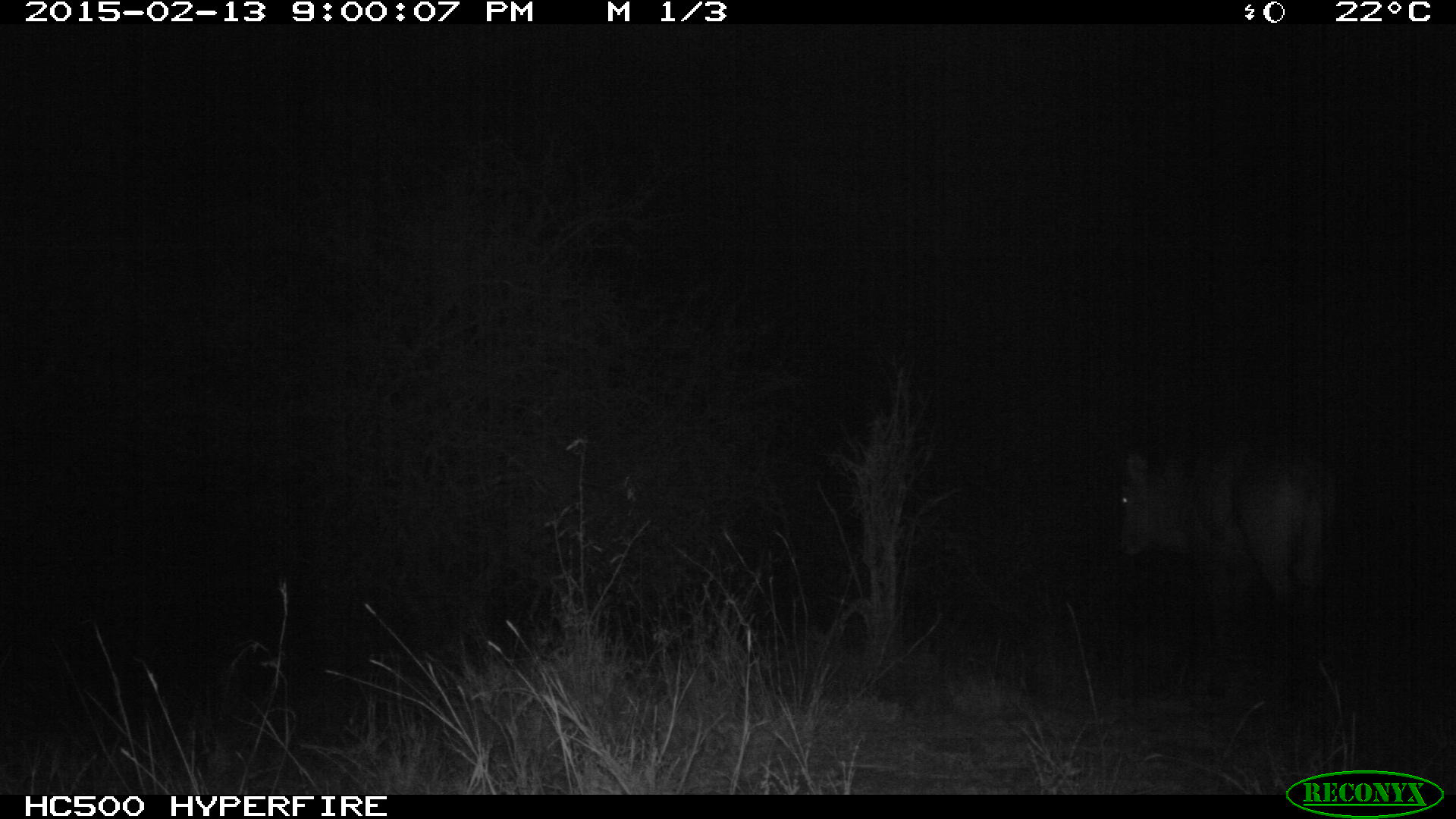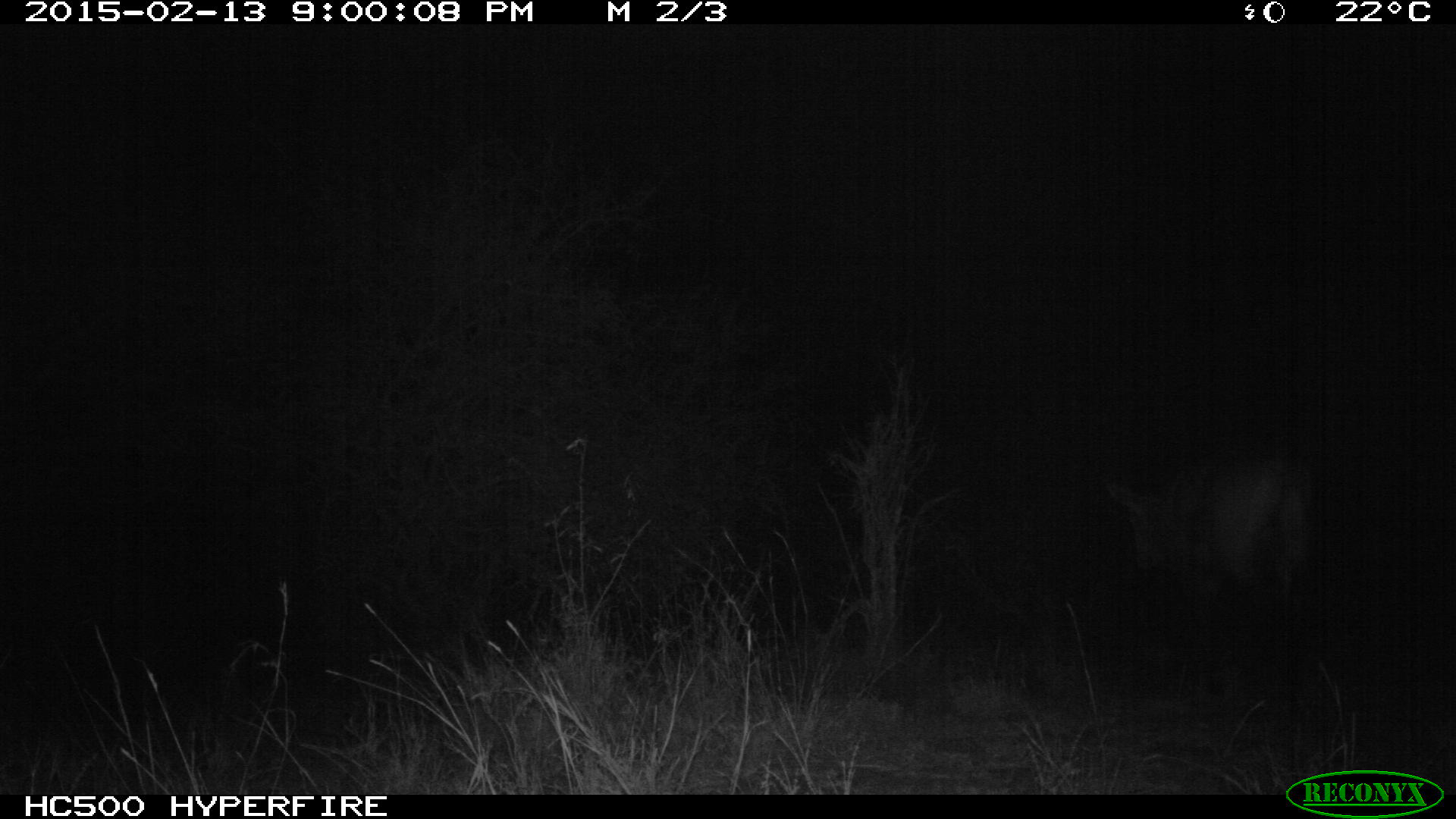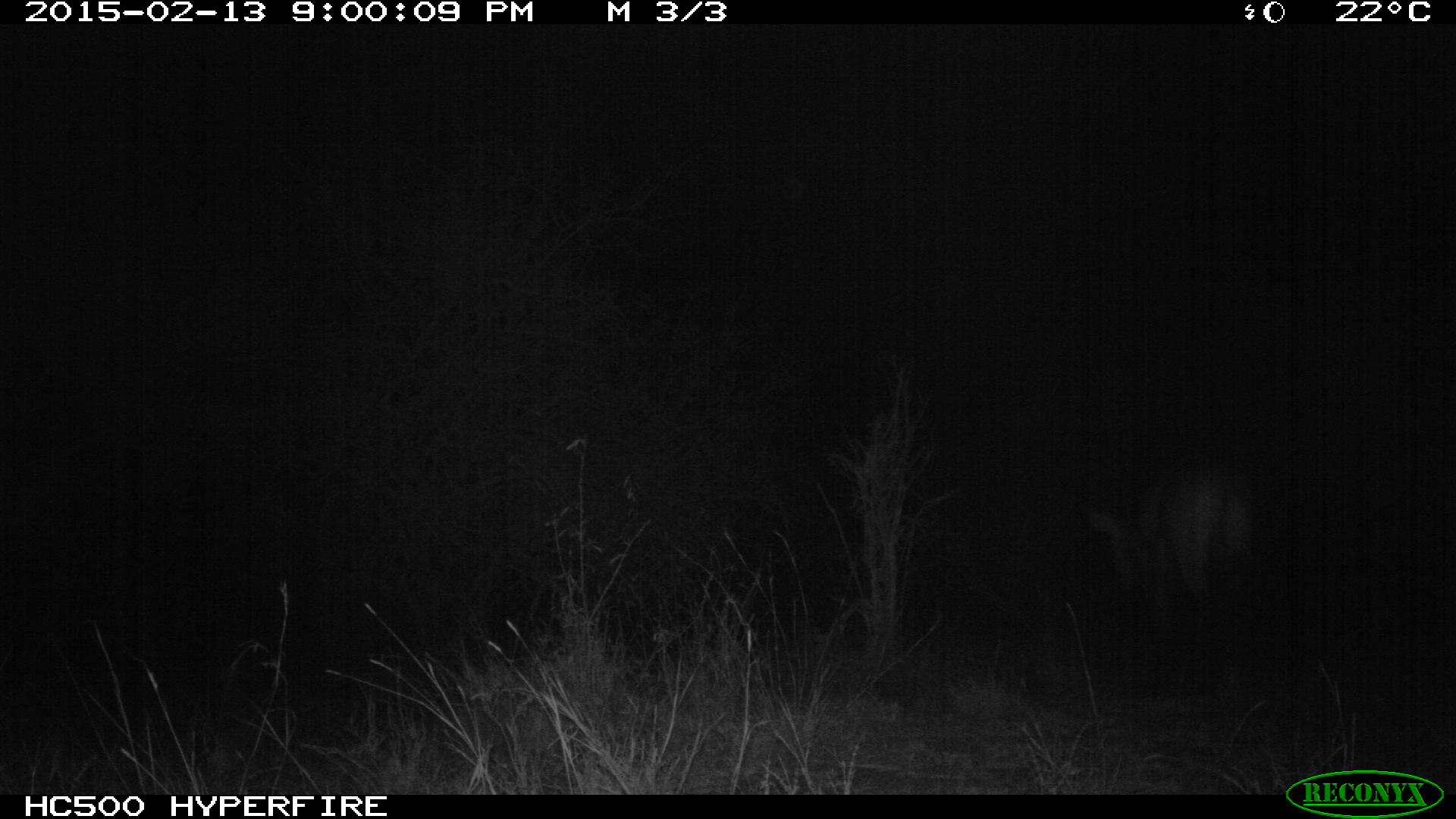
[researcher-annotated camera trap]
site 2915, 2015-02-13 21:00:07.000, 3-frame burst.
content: unidentified animal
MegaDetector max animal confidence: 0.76